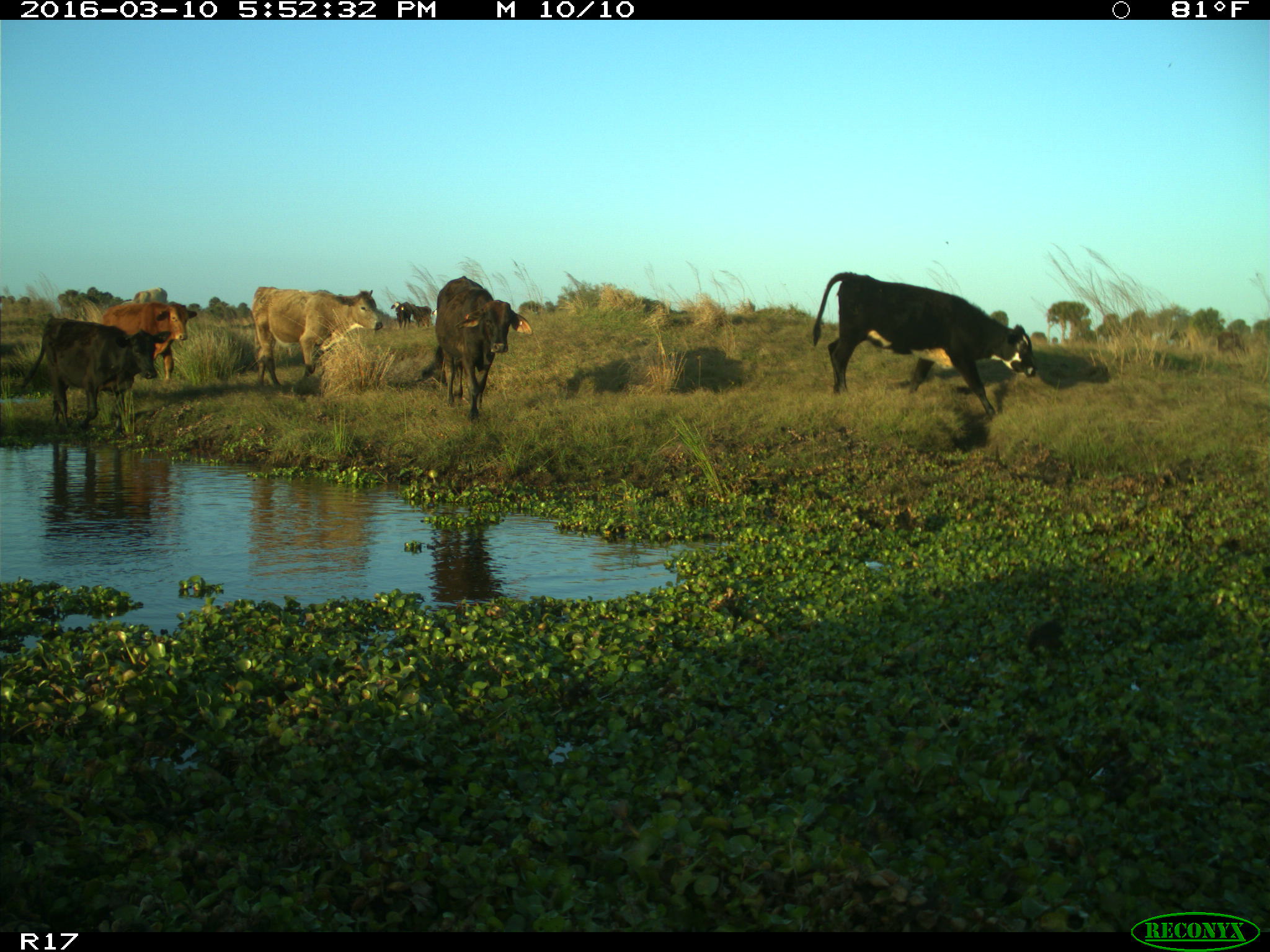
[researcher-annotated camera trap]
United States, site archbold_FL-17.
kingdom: Animalia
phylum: Chordata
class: Mammalia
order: Artiodactyla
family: Bovidae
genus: Bos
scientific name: Bos taurus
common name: domestic cow